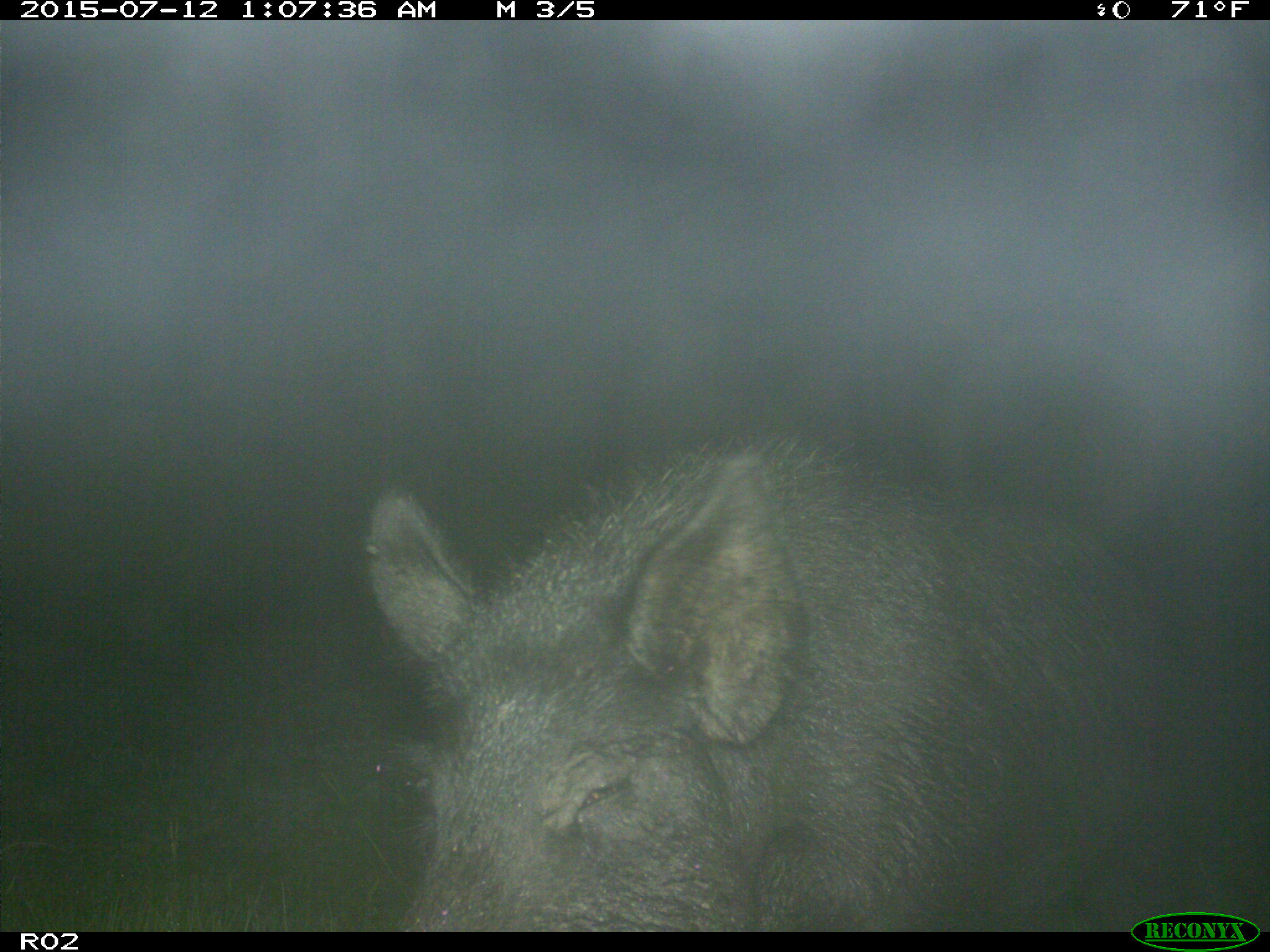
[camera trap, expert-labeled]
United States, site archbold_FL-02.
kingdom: Animalia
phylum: Chordata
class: Mammalia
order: Artiodactyla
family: Suidae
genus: Sus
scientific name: Sus scrofa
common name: wild boar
Sus scrofa (wild boar).